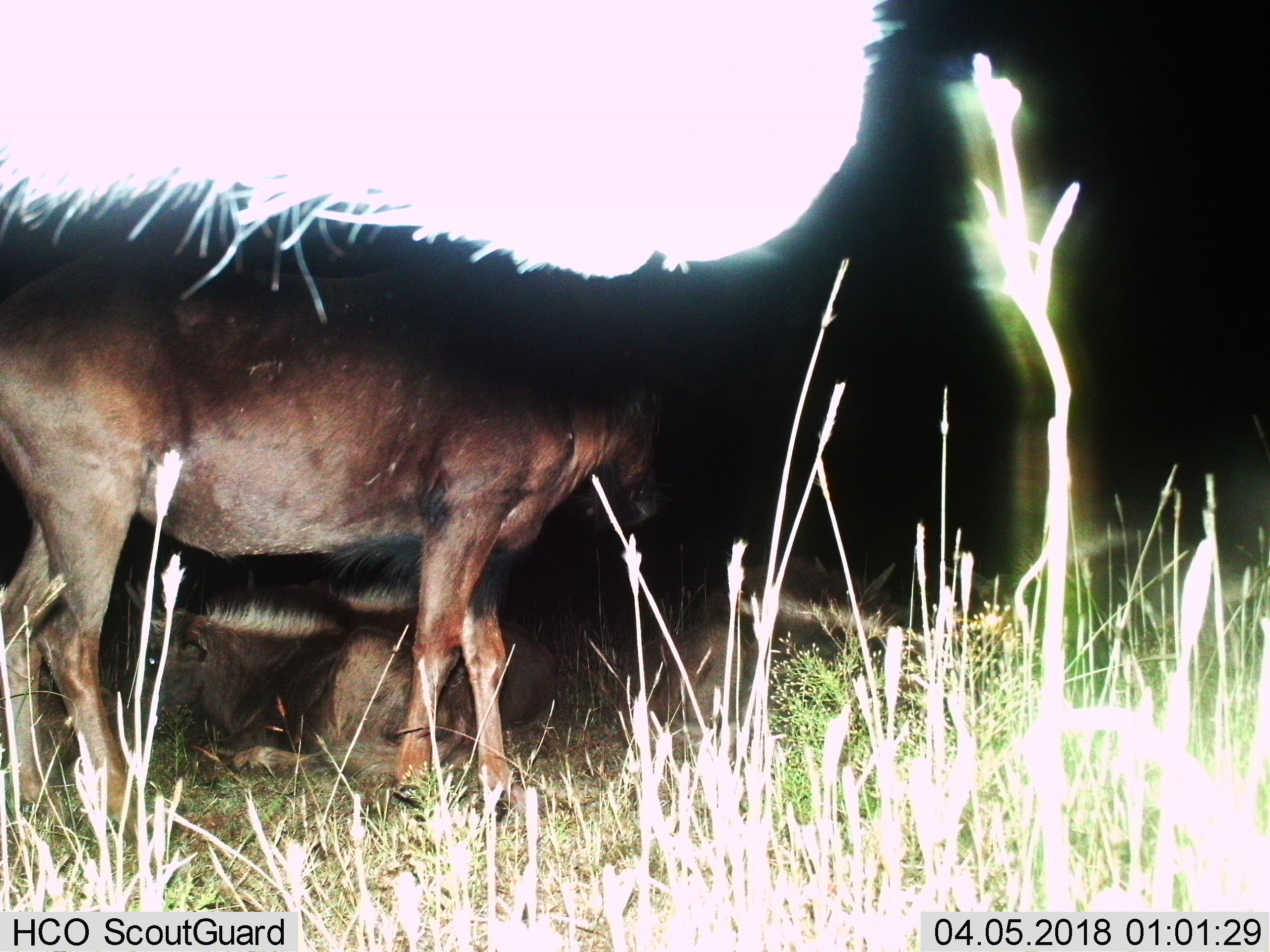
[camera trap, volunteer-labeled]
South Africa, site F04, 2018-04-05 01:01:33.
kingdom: Animalia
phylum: Chordata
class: Mammalia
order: Artiodactyla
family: Bovidae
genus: Connochaetes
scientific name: Connochaetes gnou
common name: black wildebeest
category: wildebeestblack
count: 5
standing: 86%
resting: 100%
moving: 14%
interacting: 14%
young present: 29%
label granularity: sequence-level